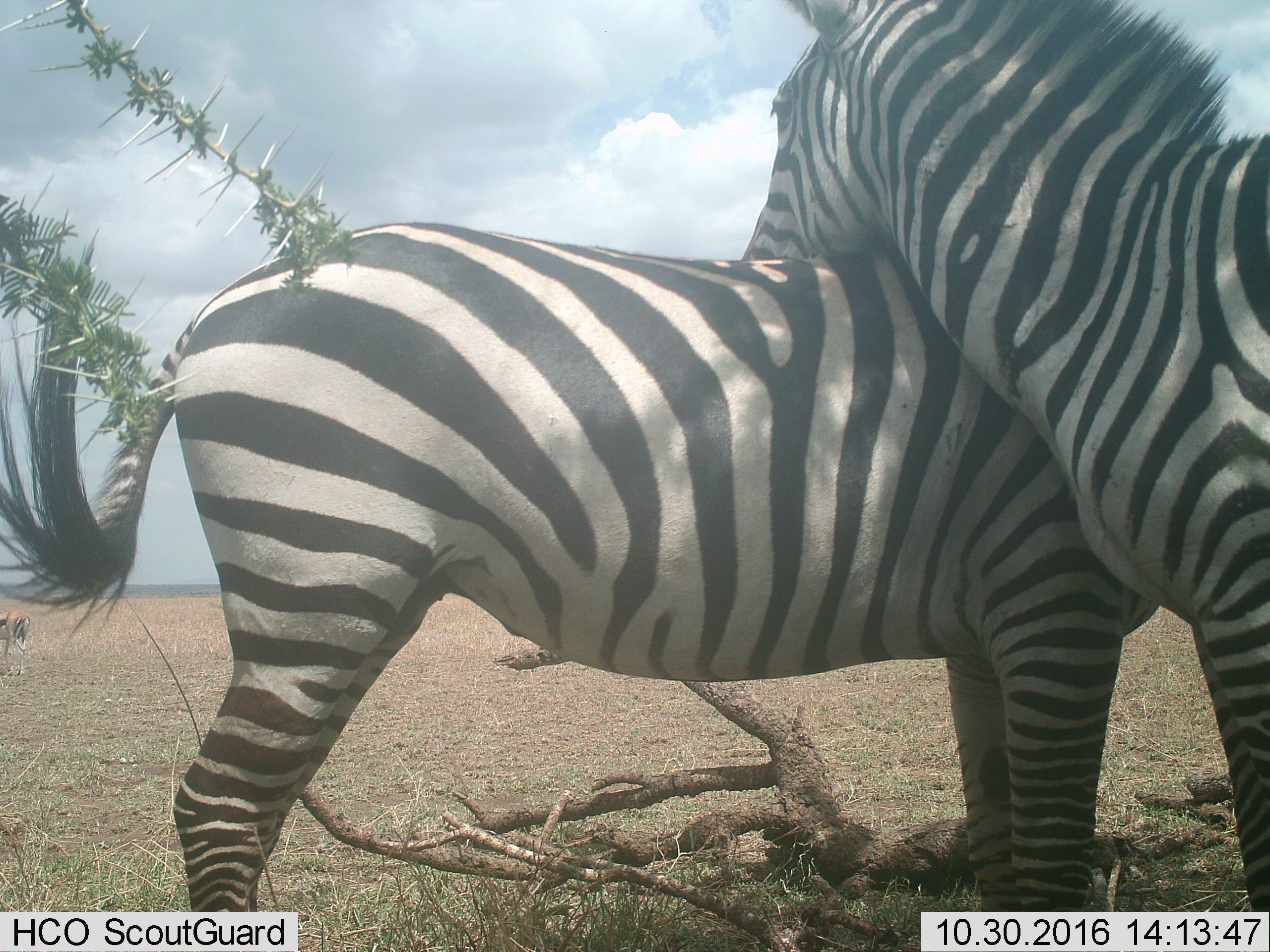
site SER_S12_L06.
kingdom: Animalia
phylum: Chordata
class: Mammalia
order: Perissodactyla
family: Equidae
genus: Equus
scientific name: Equus quagga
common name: plains zebra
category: zebraplains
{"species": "zebraplains (plains zebra) (Equus quagga)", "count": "2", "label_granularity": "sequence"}